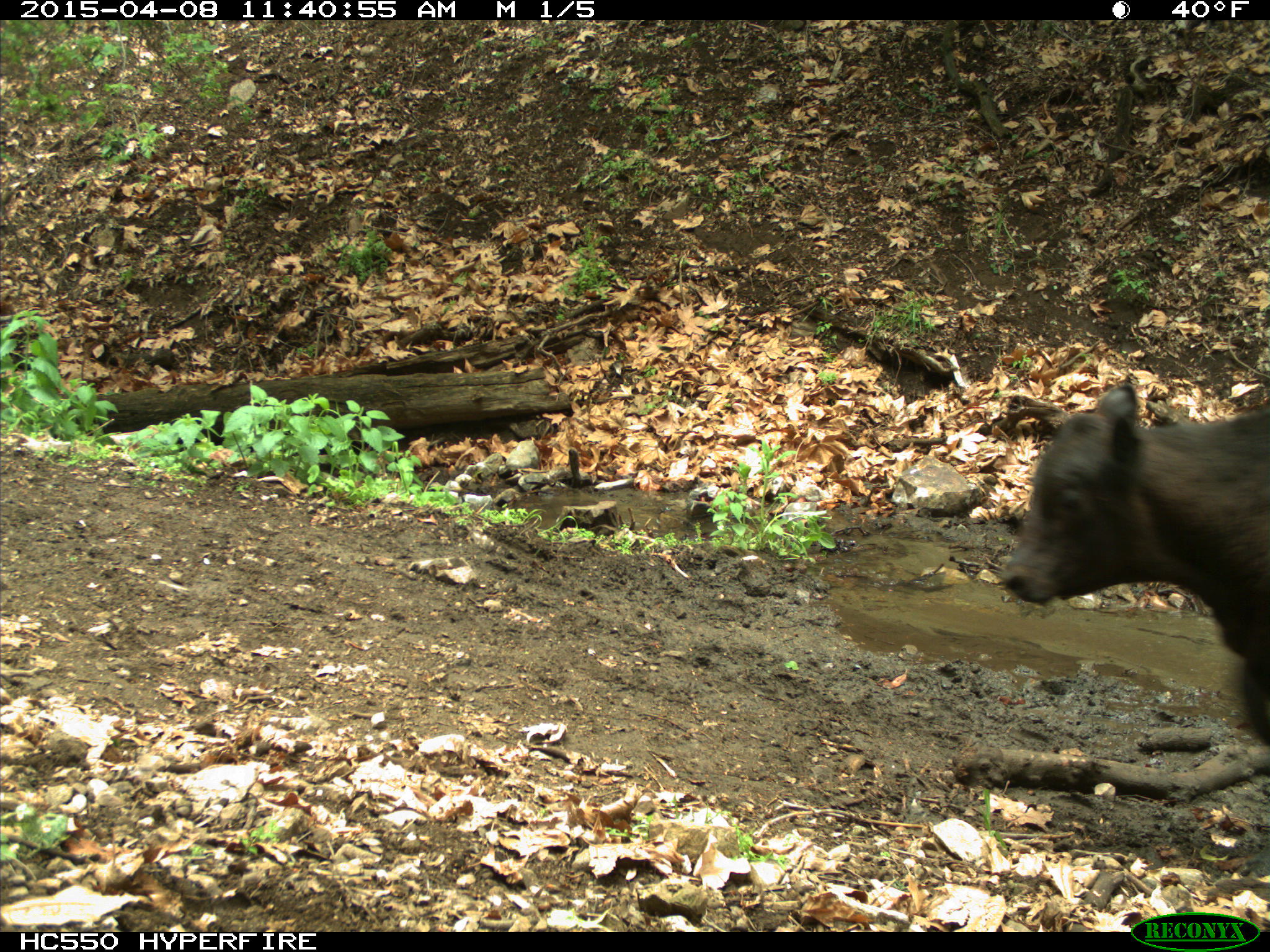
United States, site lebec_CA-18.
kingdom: Animalia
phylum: Chordata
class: Mammalia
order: Artiodactyla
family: Bovidae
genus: Bos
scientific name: Bos taurus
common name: domestic cow